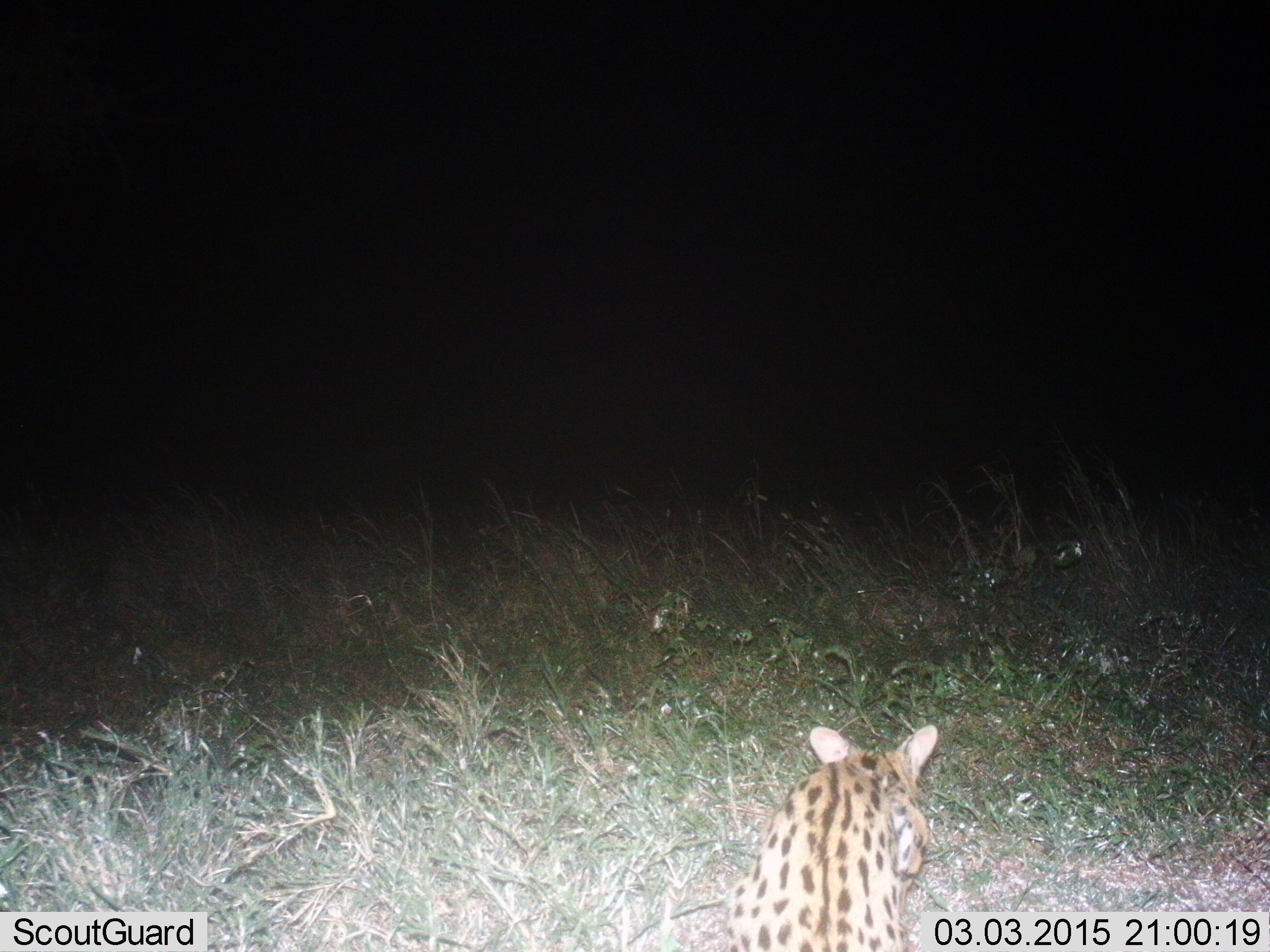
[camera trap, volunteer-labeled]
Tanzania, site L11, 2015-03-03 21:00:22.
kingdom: Animalia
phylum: Chordata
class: Mammalia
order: Carnivora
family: Felidae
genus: Leptailurus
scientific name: Leptailurus serval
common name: serval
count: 1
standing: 10%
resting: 20%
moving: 70%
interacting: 0%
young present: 0%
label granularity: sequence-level